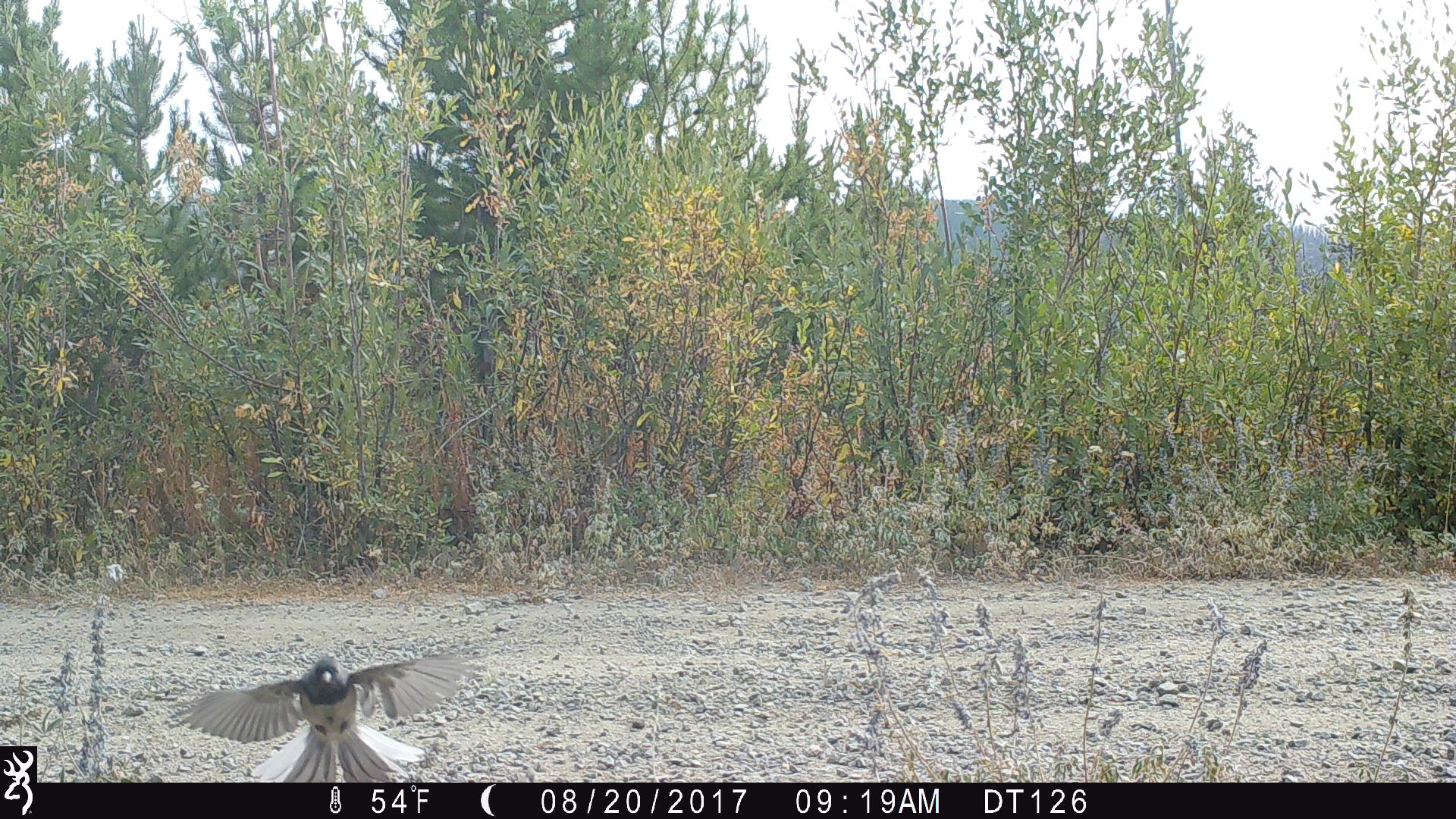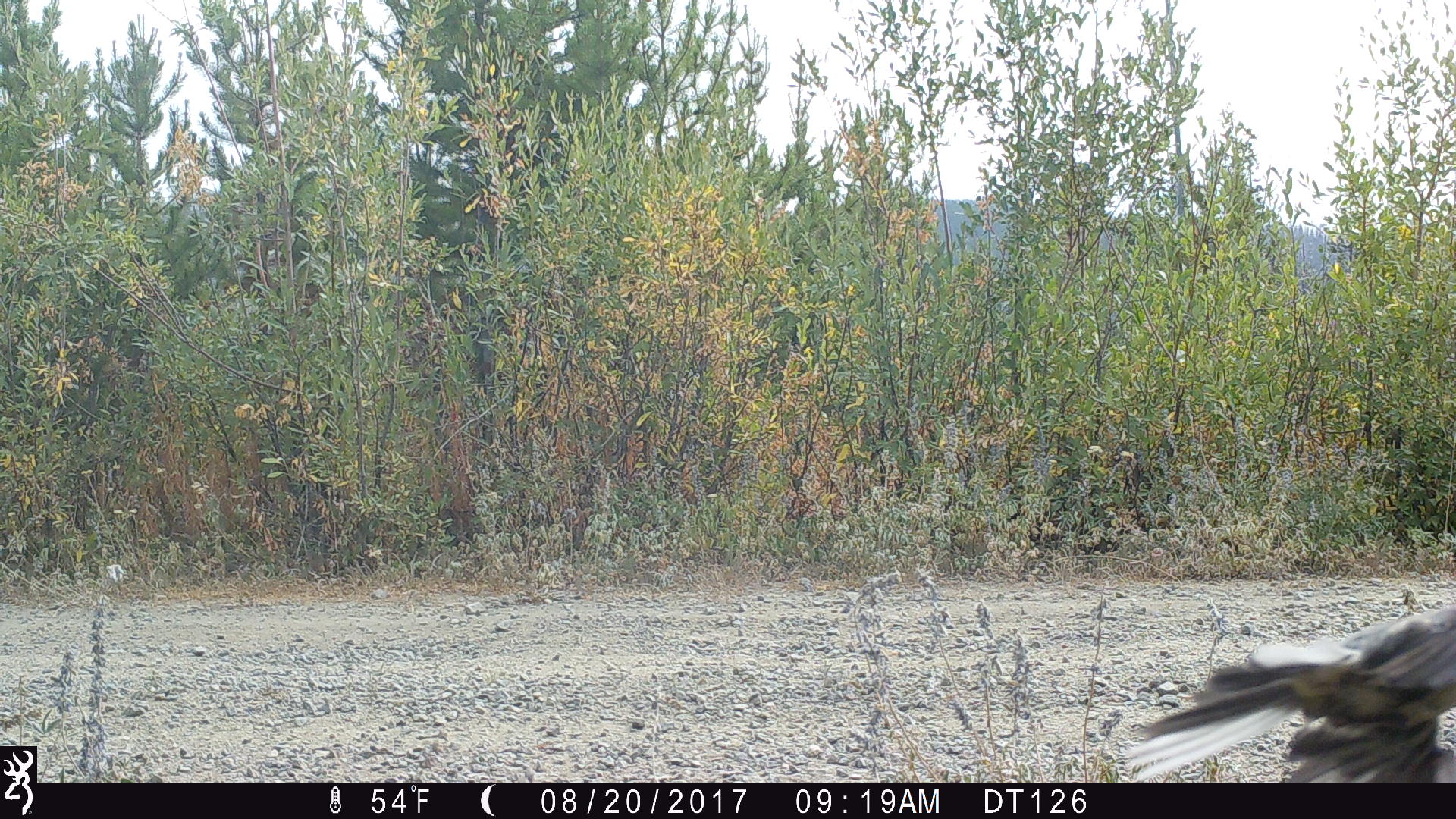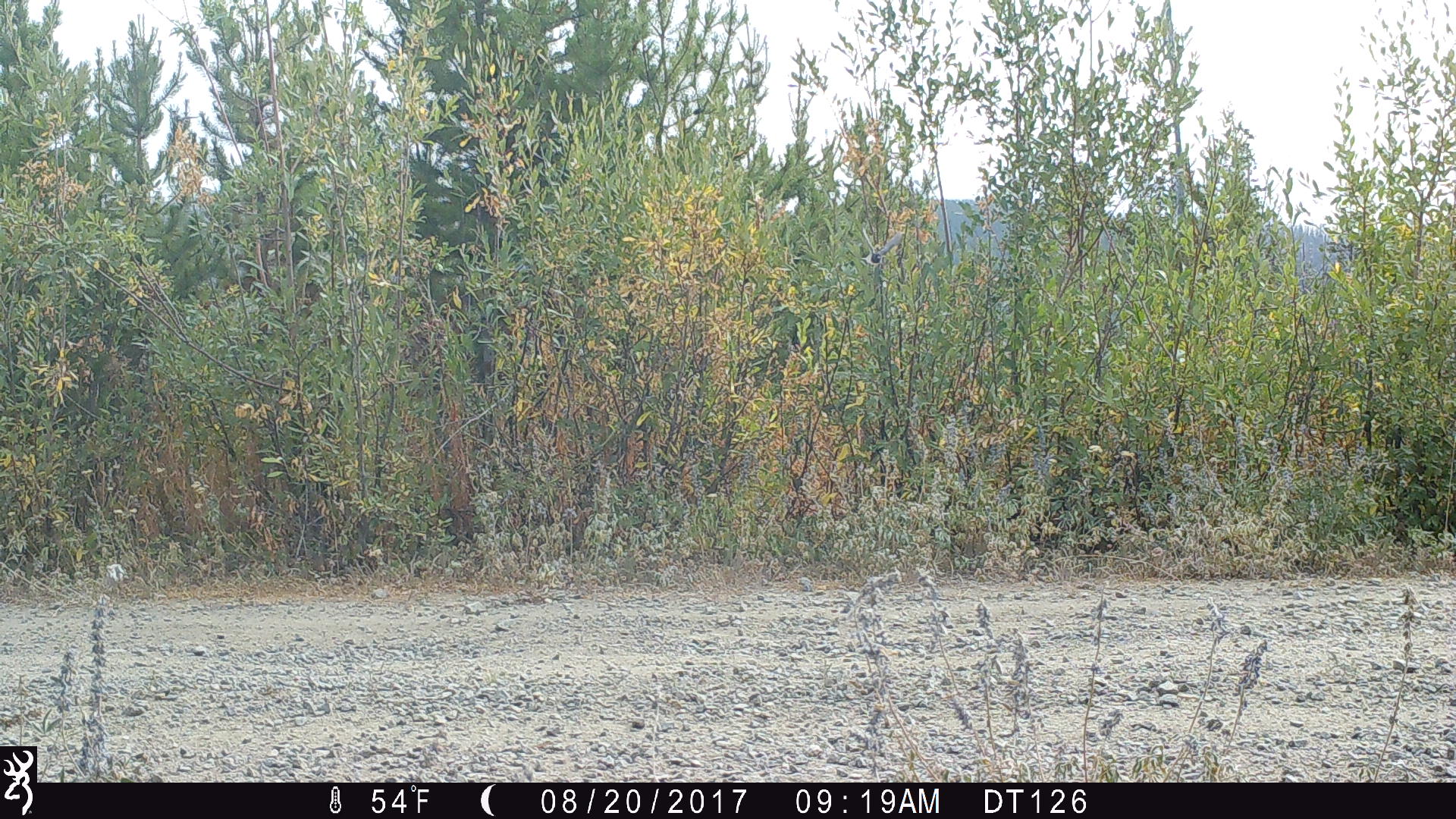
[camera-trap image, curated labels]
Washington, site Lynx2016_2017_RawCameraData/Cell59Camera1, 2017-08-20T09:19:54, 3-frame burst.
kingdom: Animalia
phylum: Chordata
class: Aves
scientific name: Aves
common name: birds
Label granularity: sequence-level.